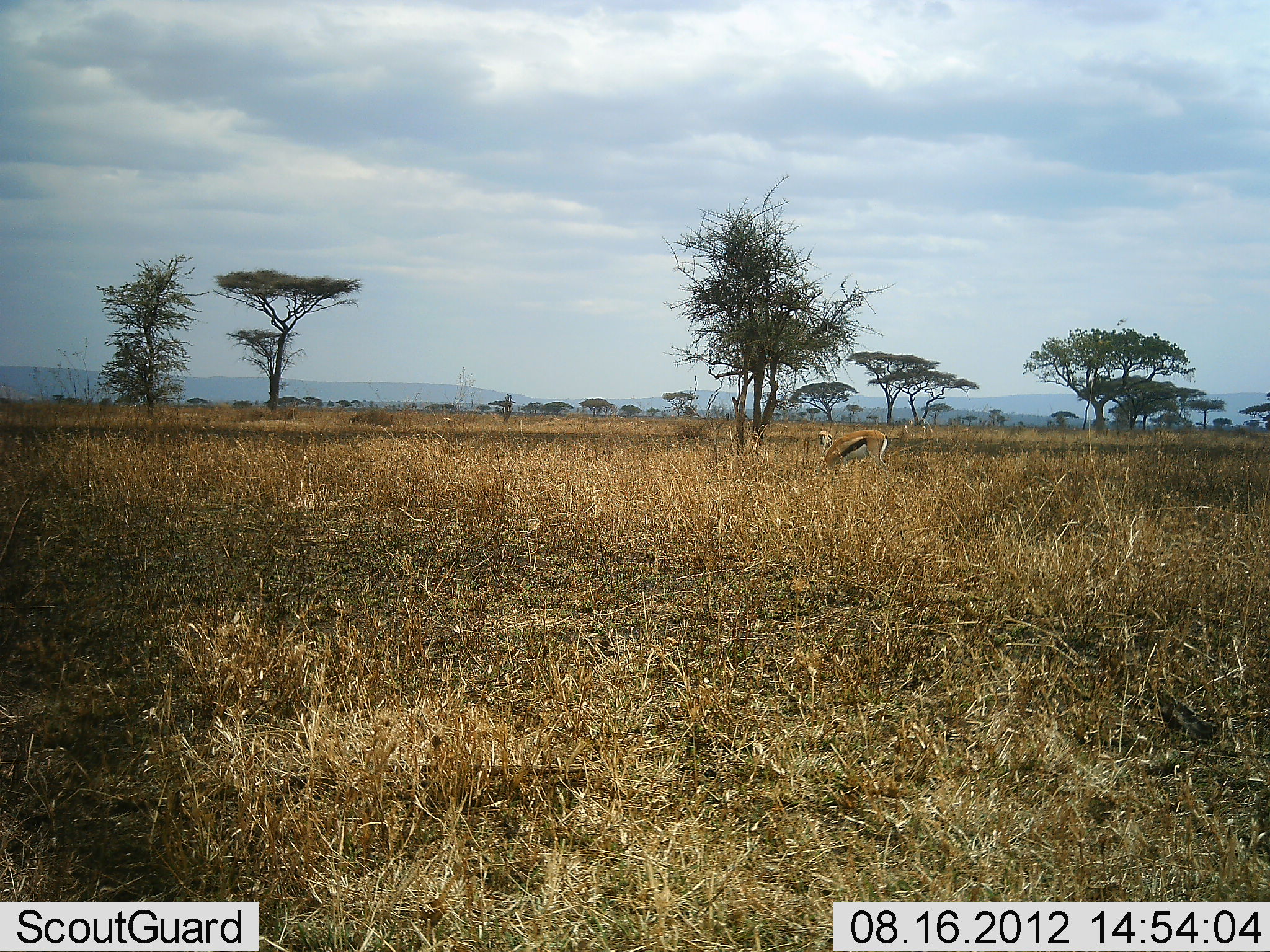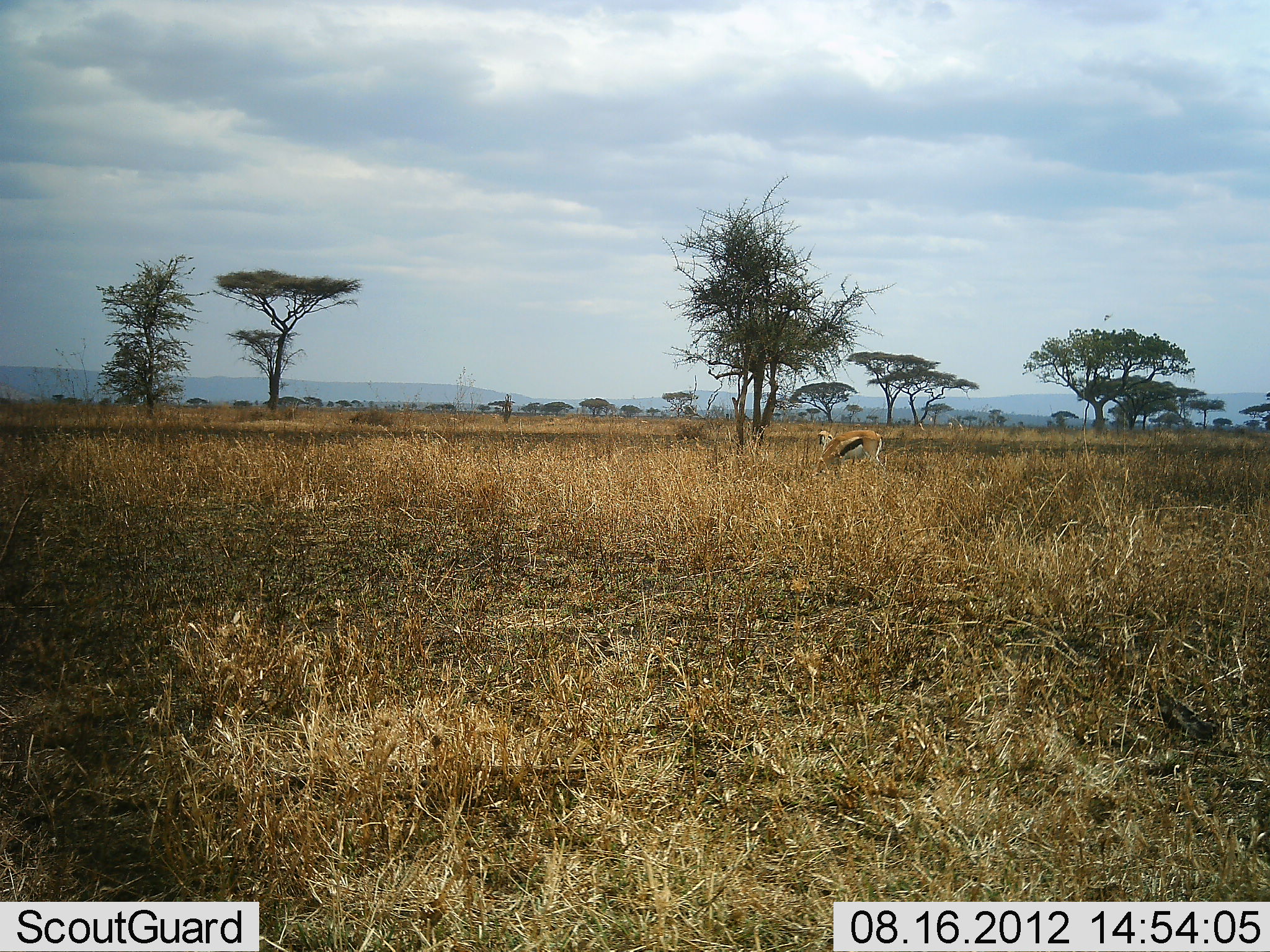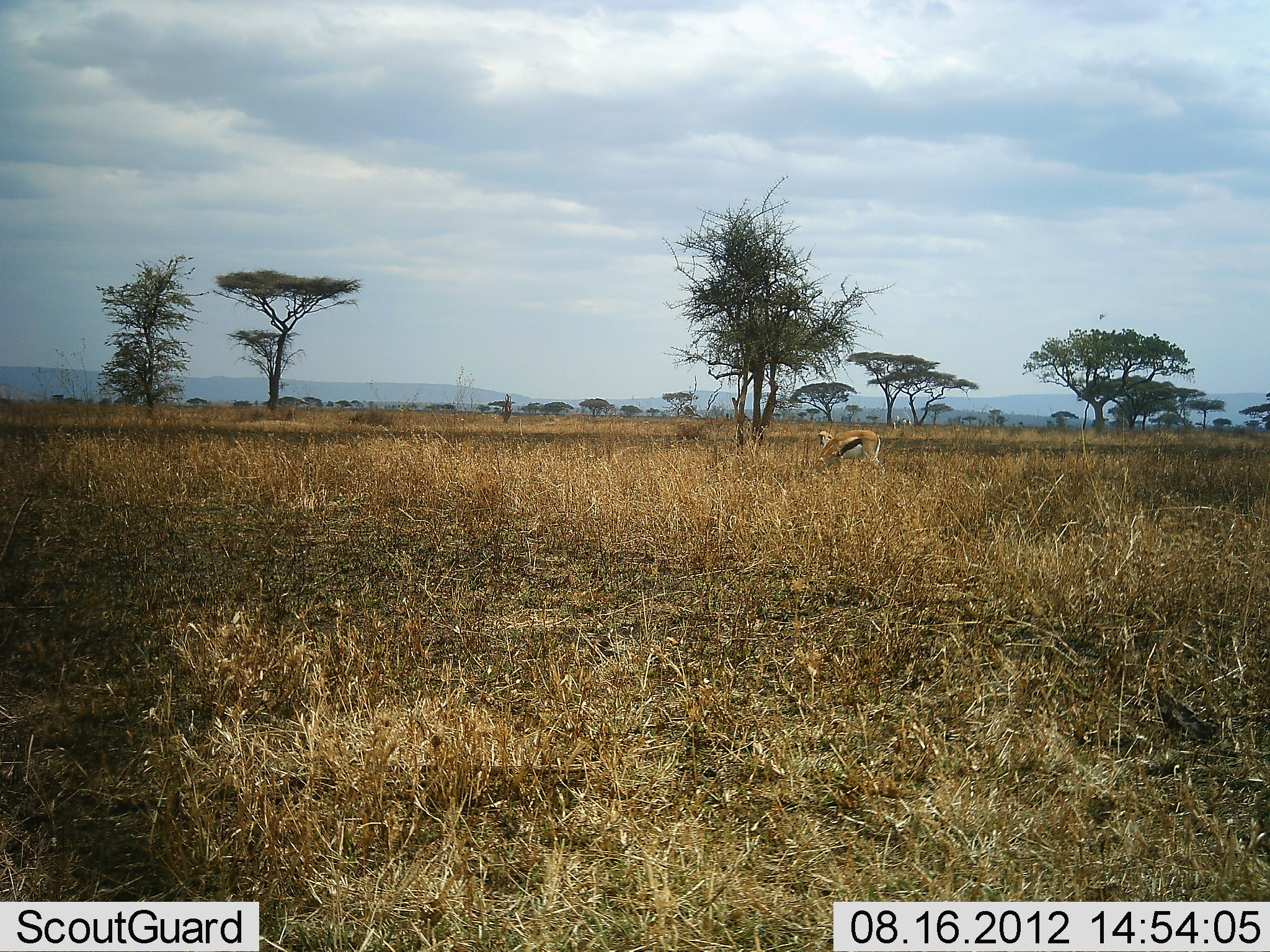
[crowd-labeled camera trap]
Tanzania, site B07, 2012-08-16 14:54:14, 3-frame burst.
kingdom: Animalia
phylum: Chordata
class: Mammalia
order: Artiodactyla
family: Bovidae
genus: Eudorcas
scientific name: Eudorcas thomsonii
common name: thomson's gazelle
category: gazellethomsons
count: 1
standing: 20%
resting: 0%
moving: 0%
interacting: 0%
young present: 0%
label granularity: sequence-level